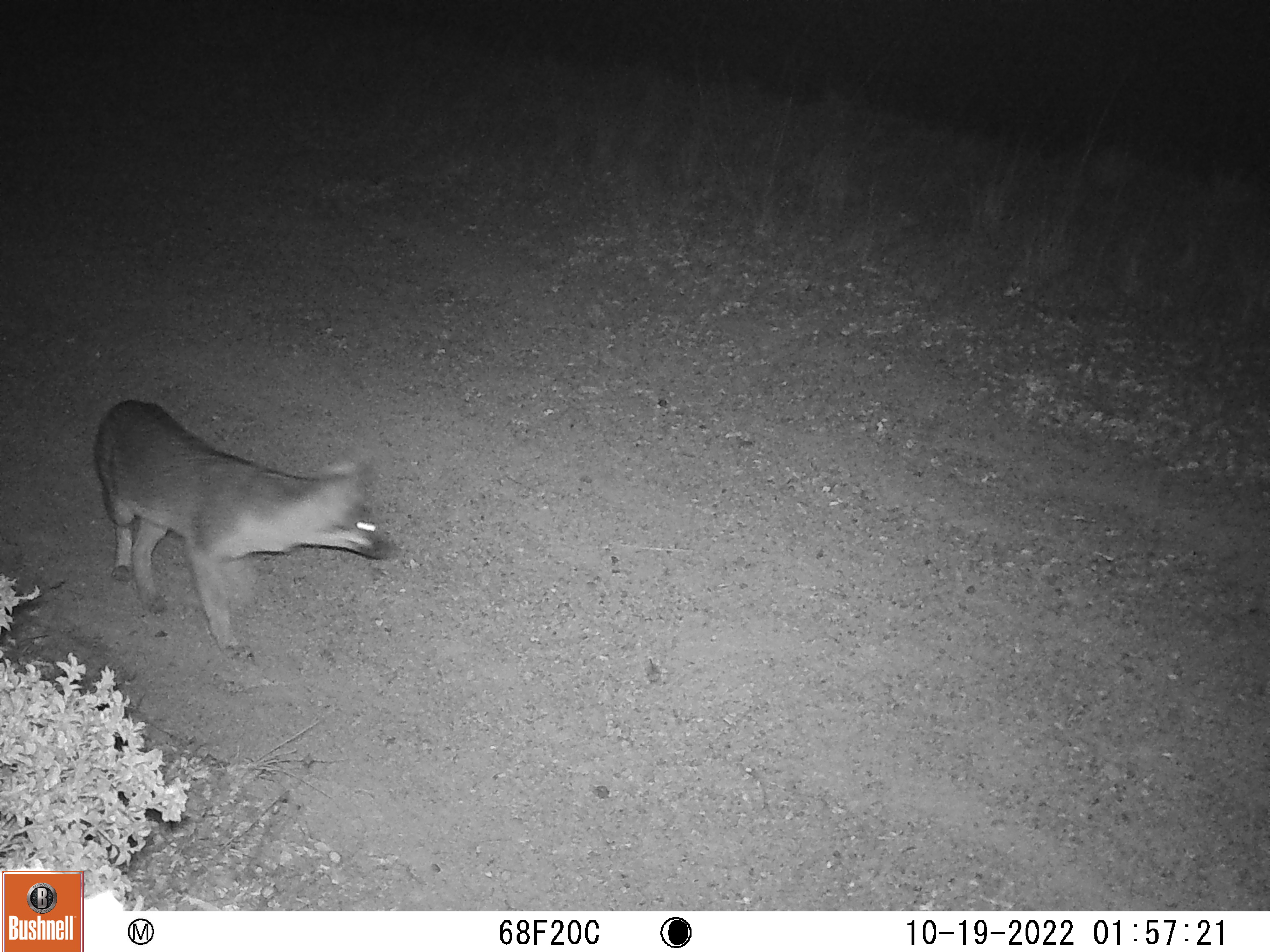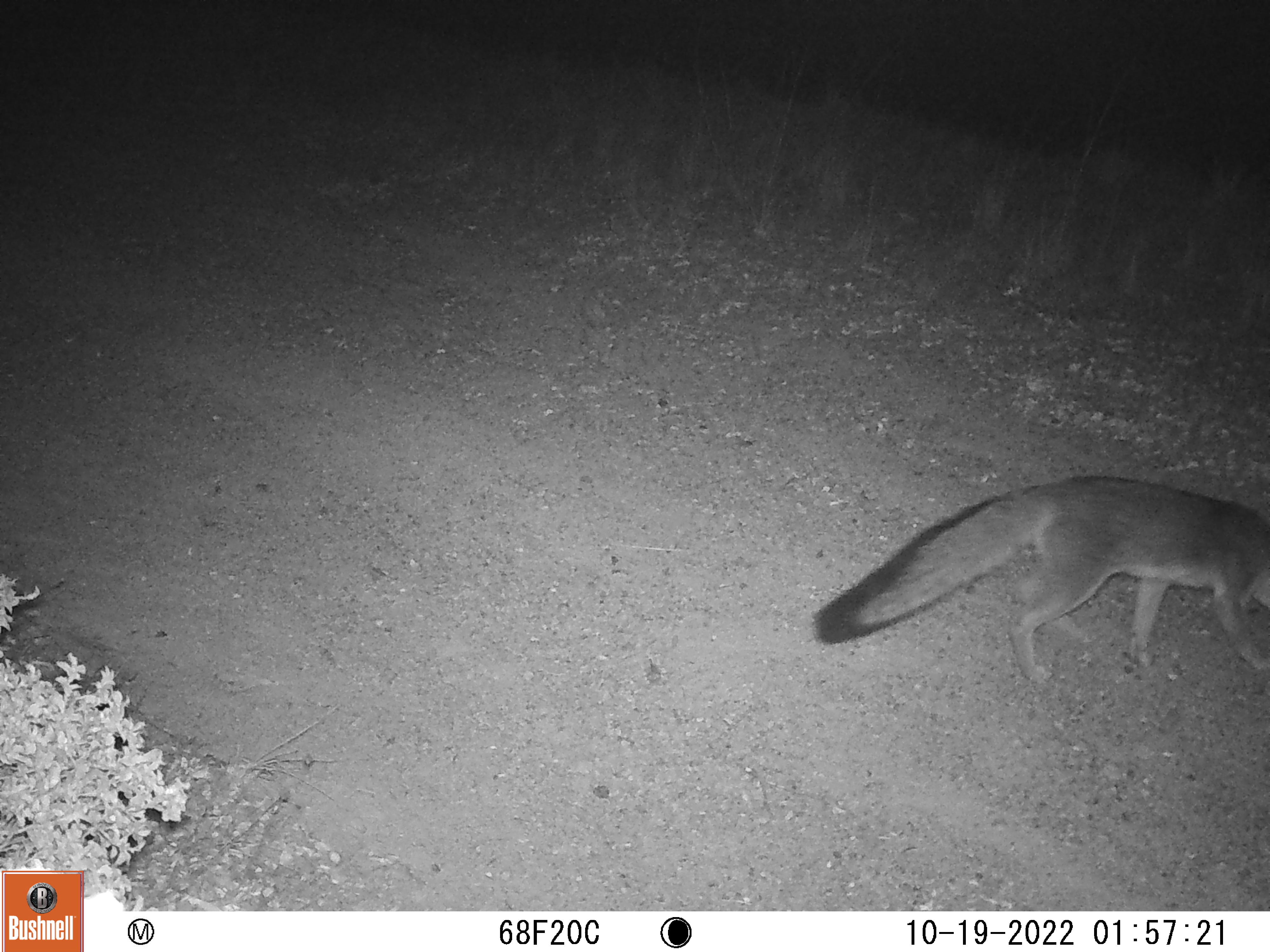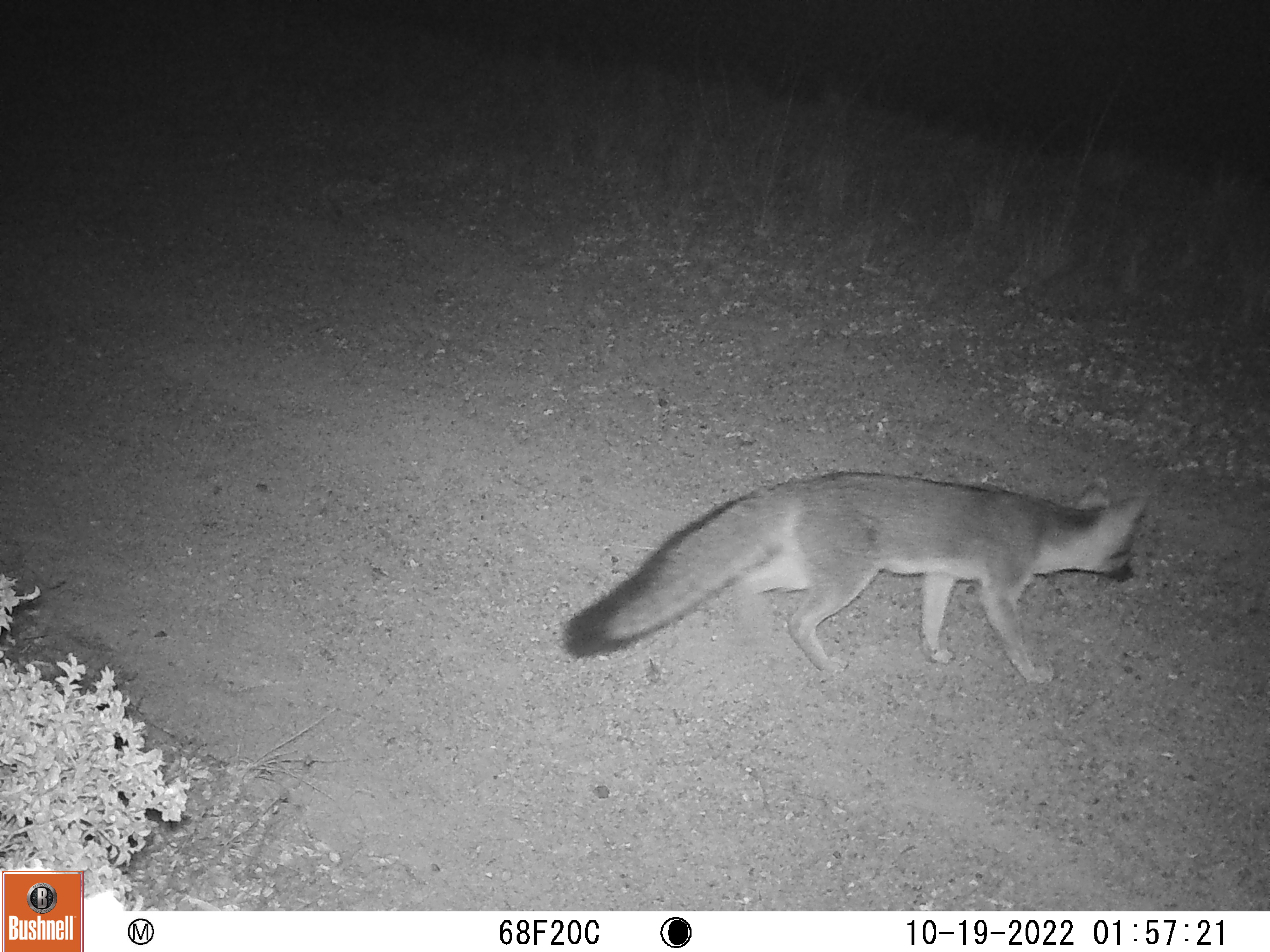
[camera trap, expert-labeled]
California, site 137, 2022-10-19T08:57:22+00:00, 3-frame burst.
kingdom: Animalia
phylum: Chordata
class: Mammalia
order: Carnivora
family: Canidae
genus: Urocyon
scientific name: Urocyon cinereoargenteus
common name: gray fox